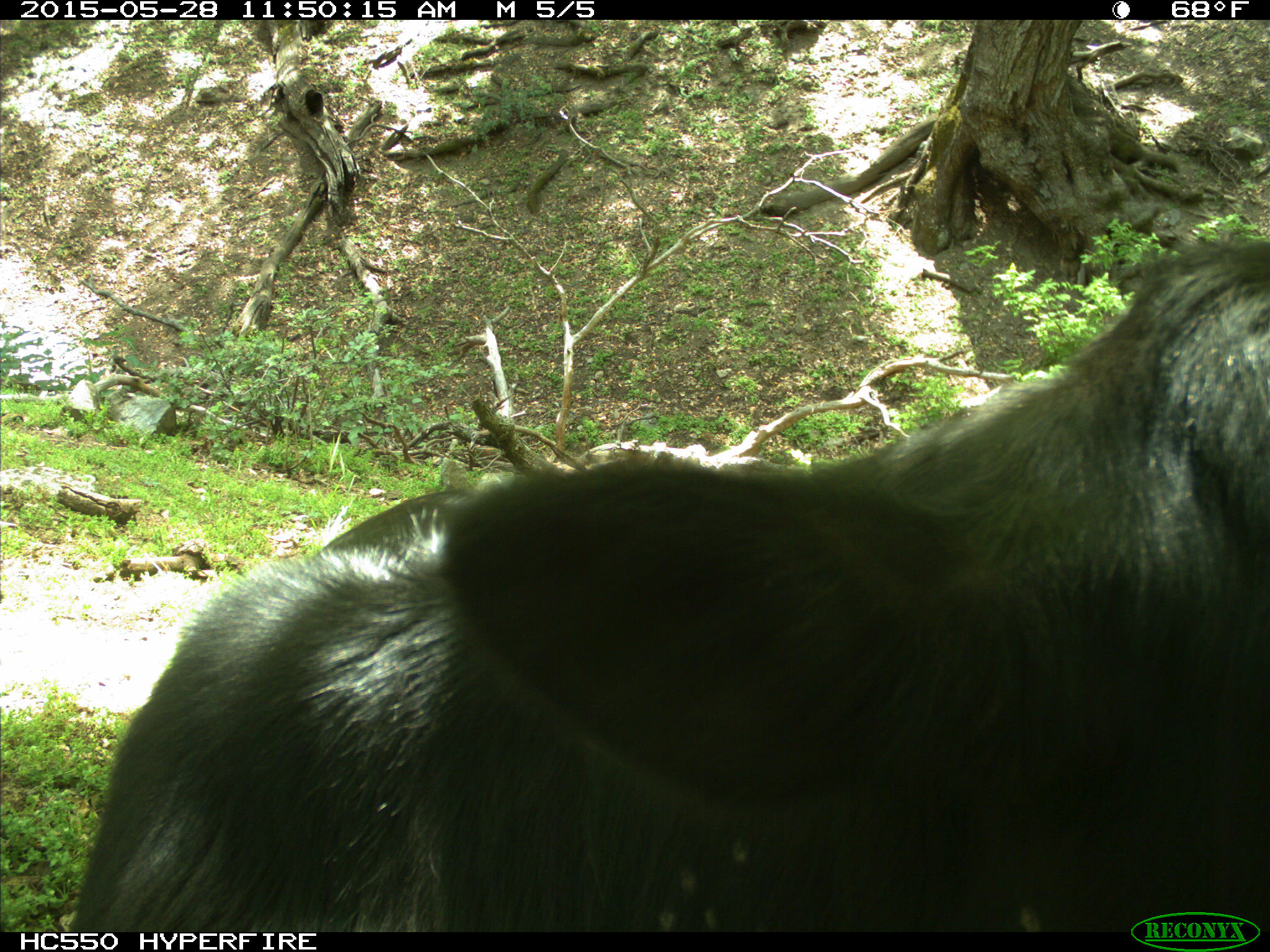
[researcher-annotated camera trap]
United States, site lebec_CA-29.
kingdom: Animalia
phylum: Chordata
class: Mammalia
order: Artiodactyla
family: Bovidae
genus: Bos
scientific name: Bos taurus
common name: domestic cow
Bos taurus (domestic cow).